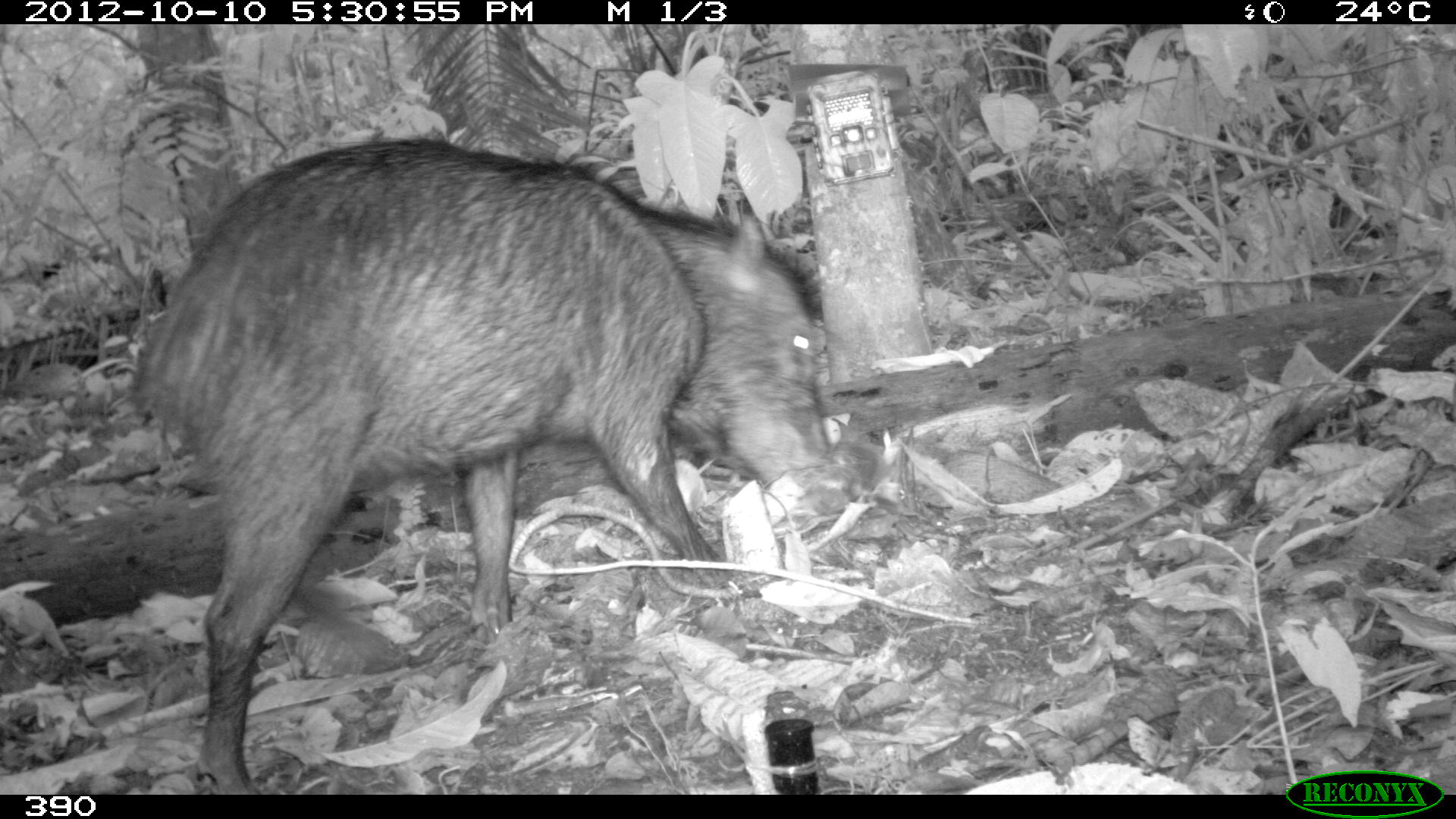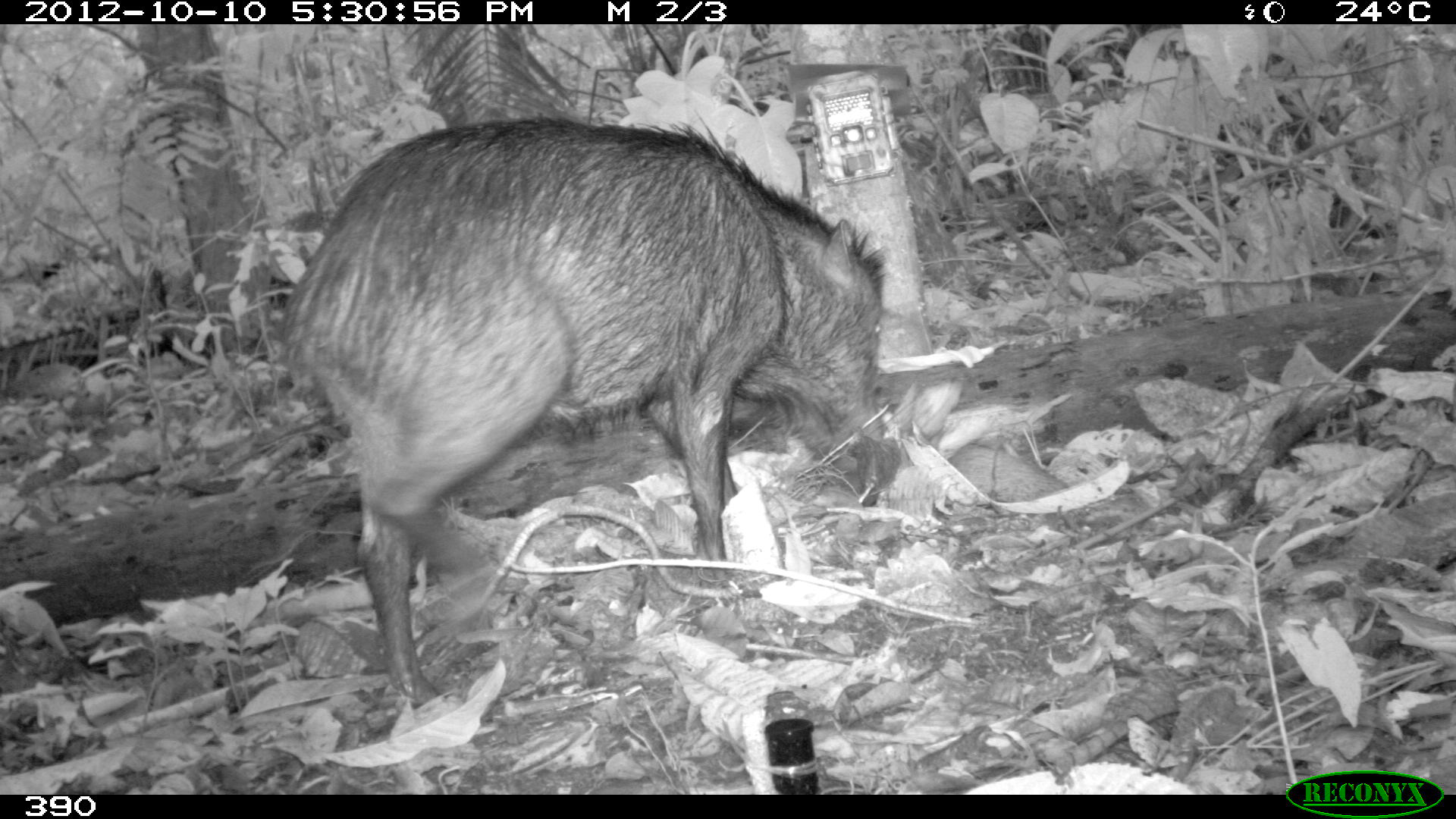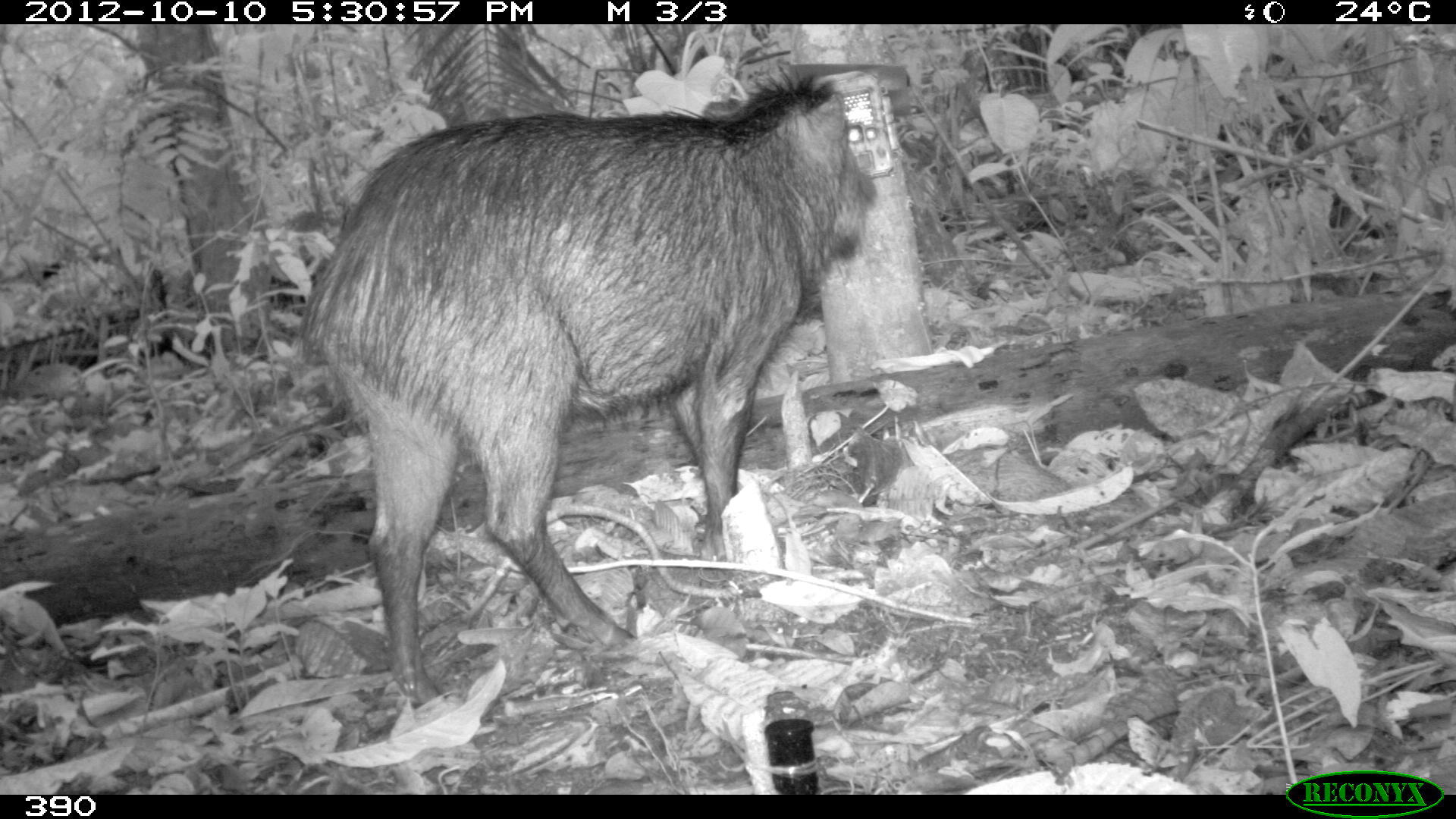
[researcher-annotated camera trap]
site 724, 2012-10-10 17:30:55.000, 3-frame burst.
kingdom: Animalia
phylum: Chordata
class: Mammalia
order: Artiodactyla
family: Tayassuidae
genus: Tayassu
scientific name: Tayassu pecari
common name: white-lipped peccary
Tayassu pecari (white-lipped peccary).